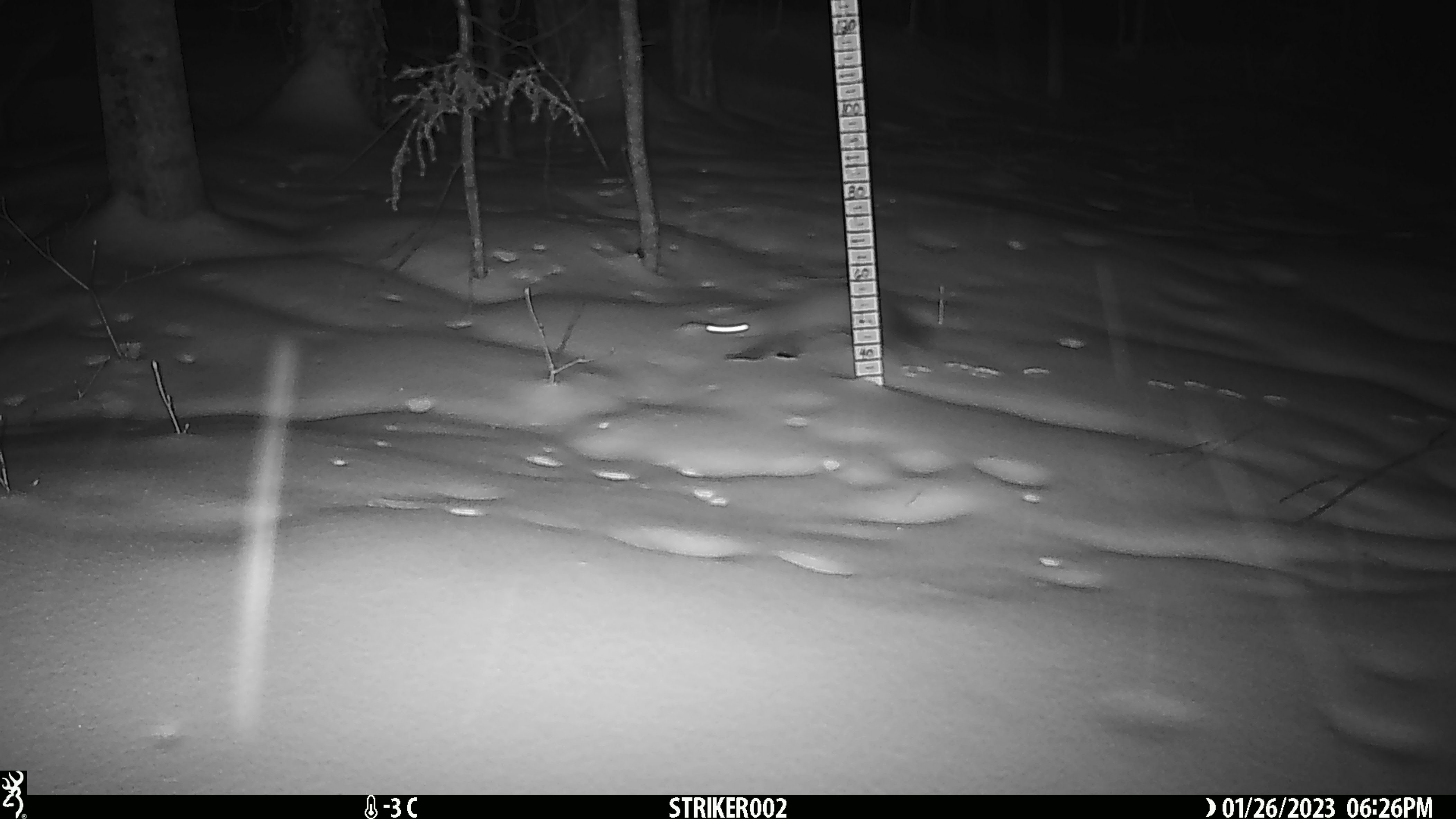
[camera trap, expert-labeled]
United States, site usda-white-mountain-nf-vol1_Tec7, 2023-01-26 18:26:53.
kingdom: Animalia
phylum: Chordata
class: Mammalia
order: Carnivora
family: Mustelidae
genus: Martes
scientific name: Martes americana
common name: american marten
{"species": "american marten (Martes americana)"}